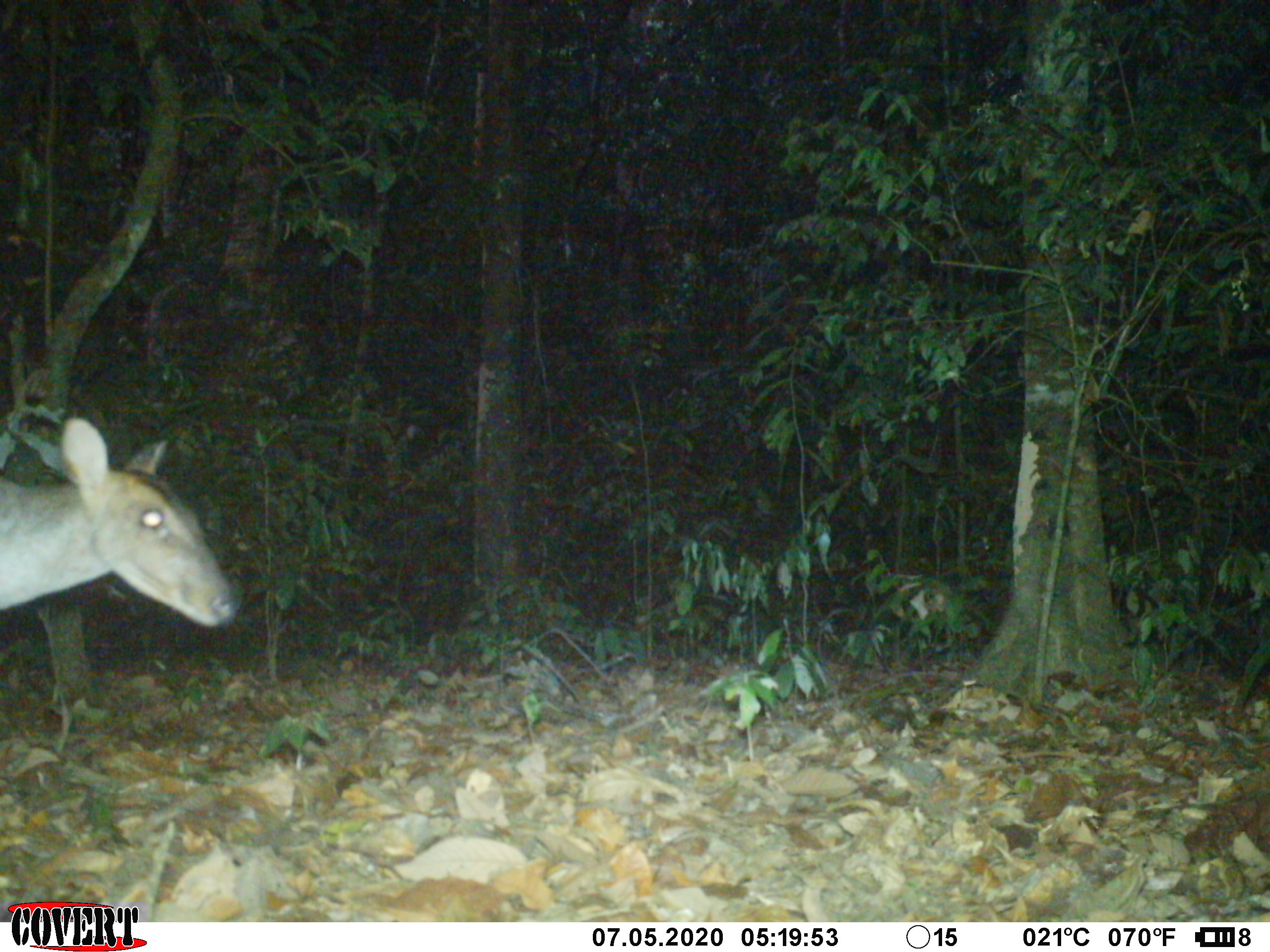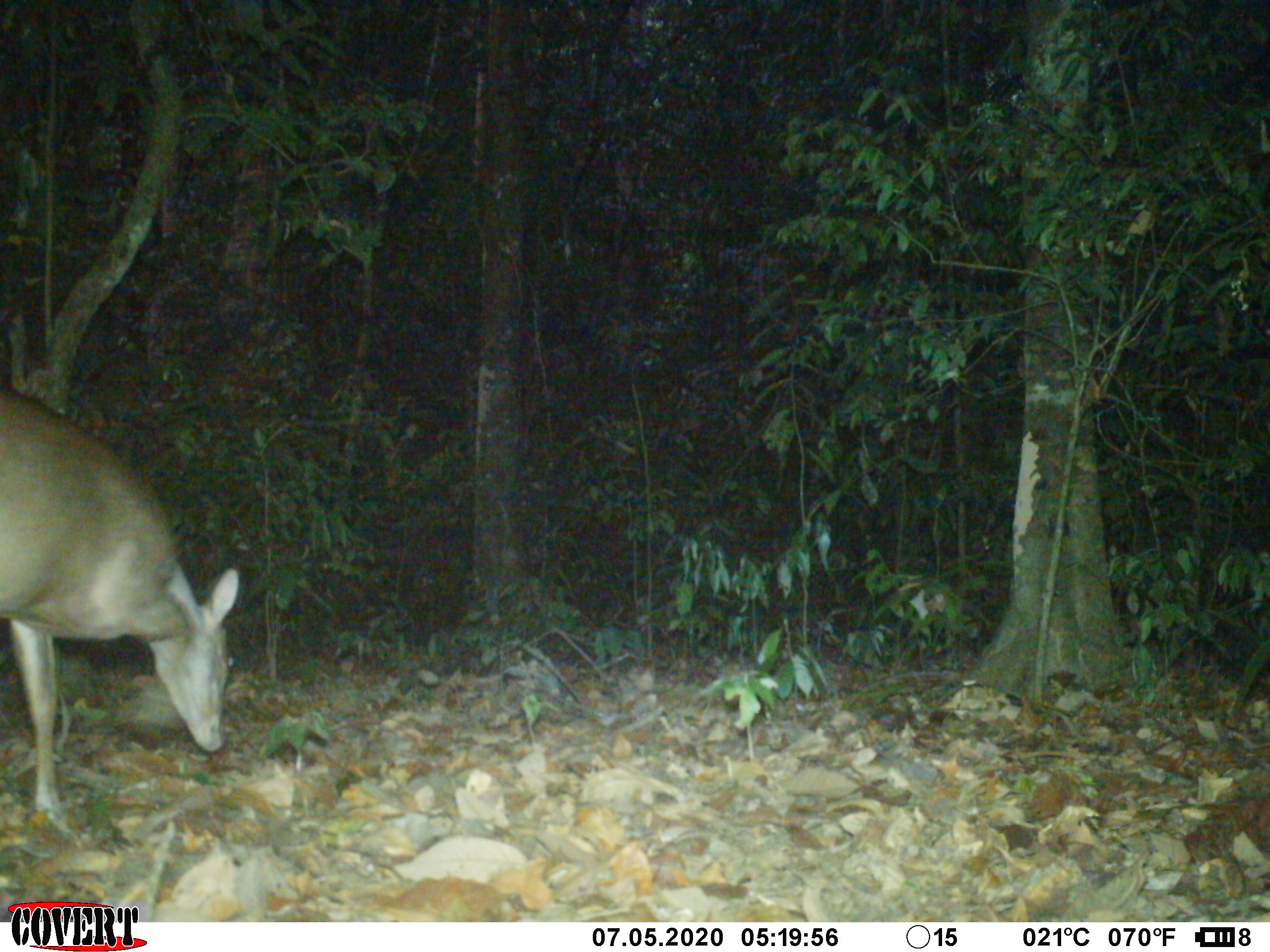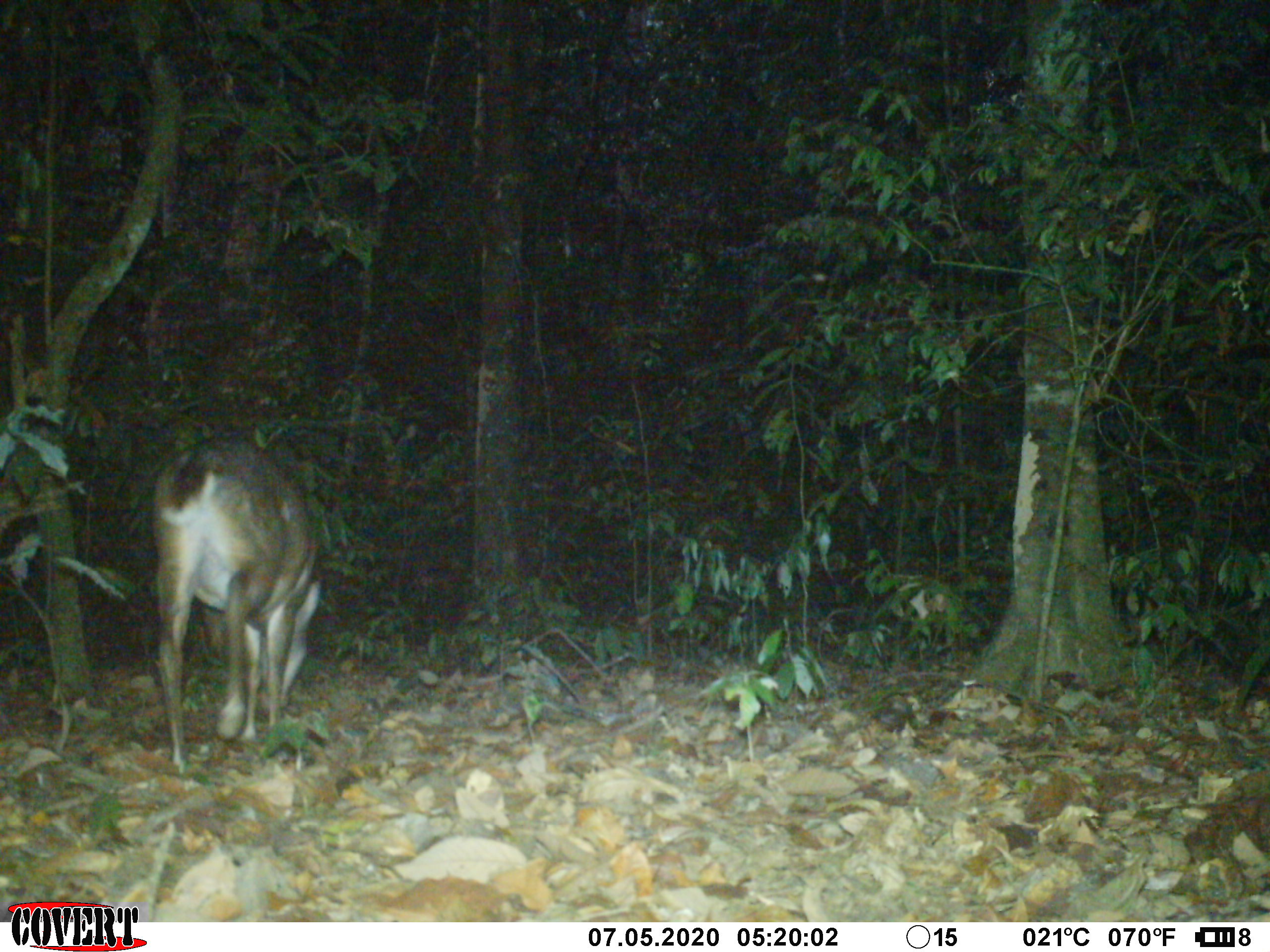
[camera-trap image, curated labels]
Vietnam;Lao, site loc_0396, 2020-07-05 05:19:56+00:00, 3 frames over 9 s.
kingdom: Animalia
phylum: Chordata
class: Mammalia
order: Artiodactyla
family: Cervidae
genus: Muntiacus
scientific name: Muntiacus vuquangensis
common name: large-antlered muntjac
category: large antlered muntjac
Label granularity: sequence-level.